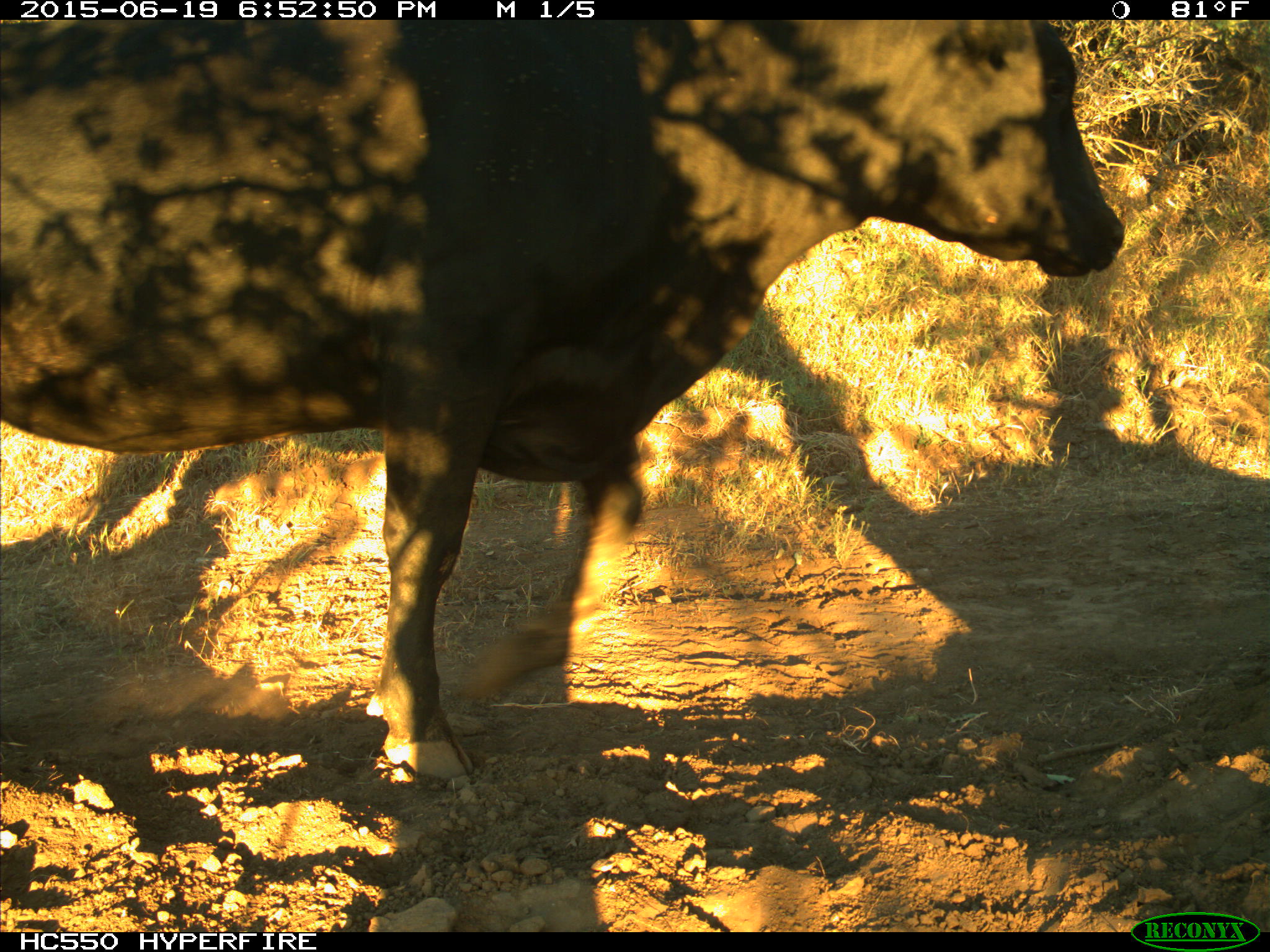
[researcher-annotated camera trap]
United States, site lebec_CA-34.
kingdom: Animalia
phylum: Chordata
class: Mammalia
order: Artiodactyla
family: Bovidae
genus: Bos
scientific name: Bos taurus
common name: domestic cow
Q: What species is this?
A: Bos taurus (domestic cow).